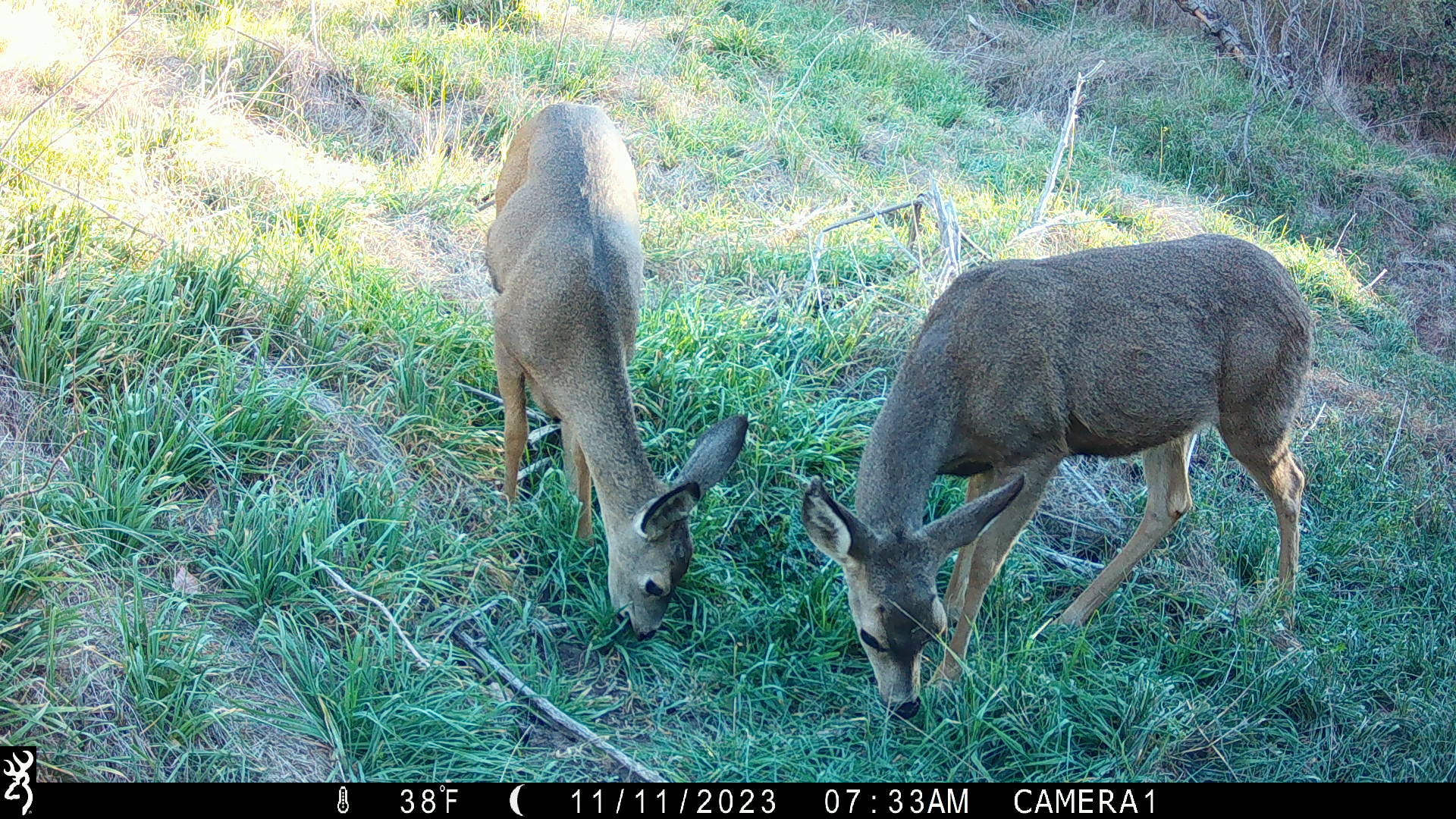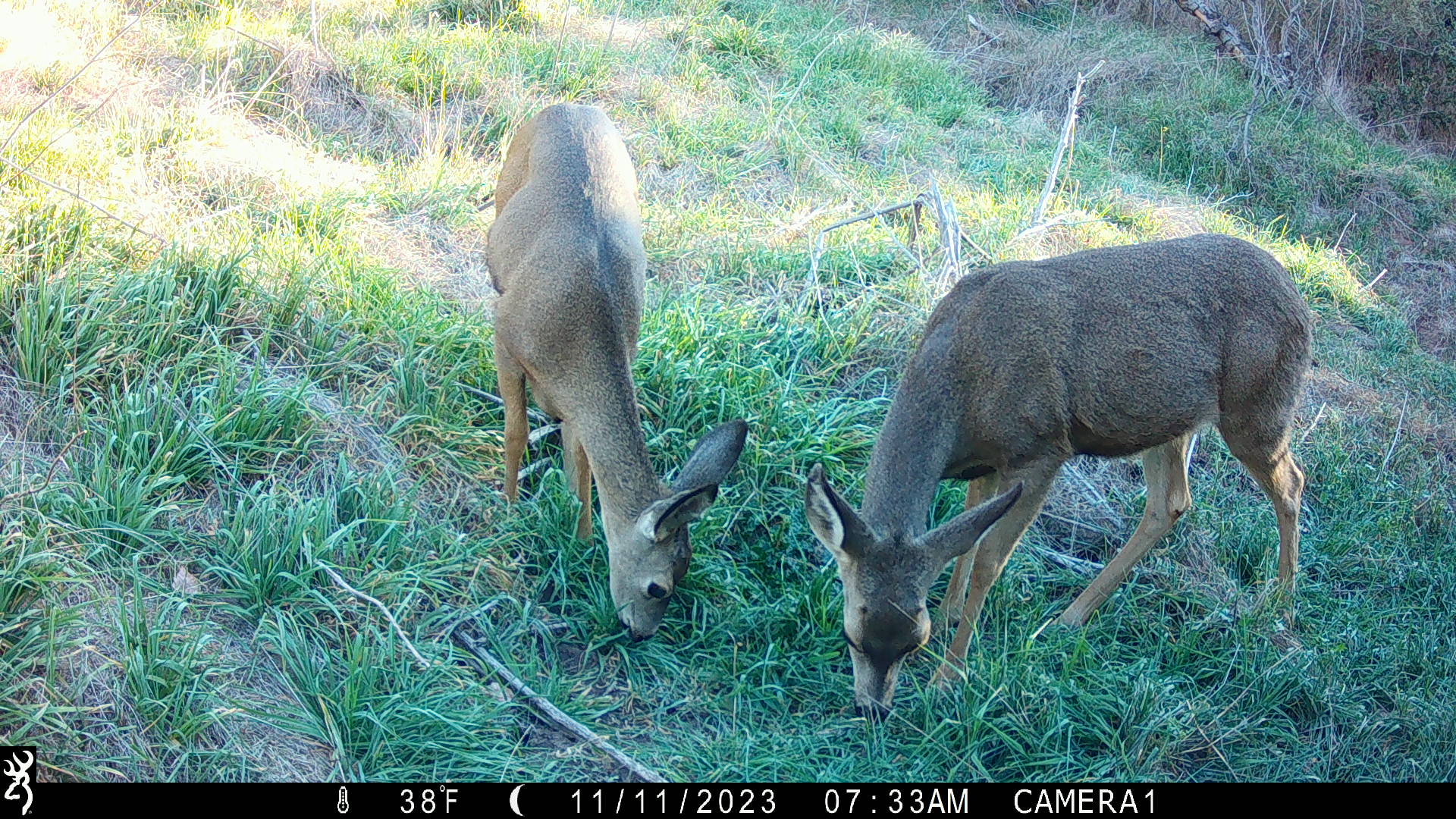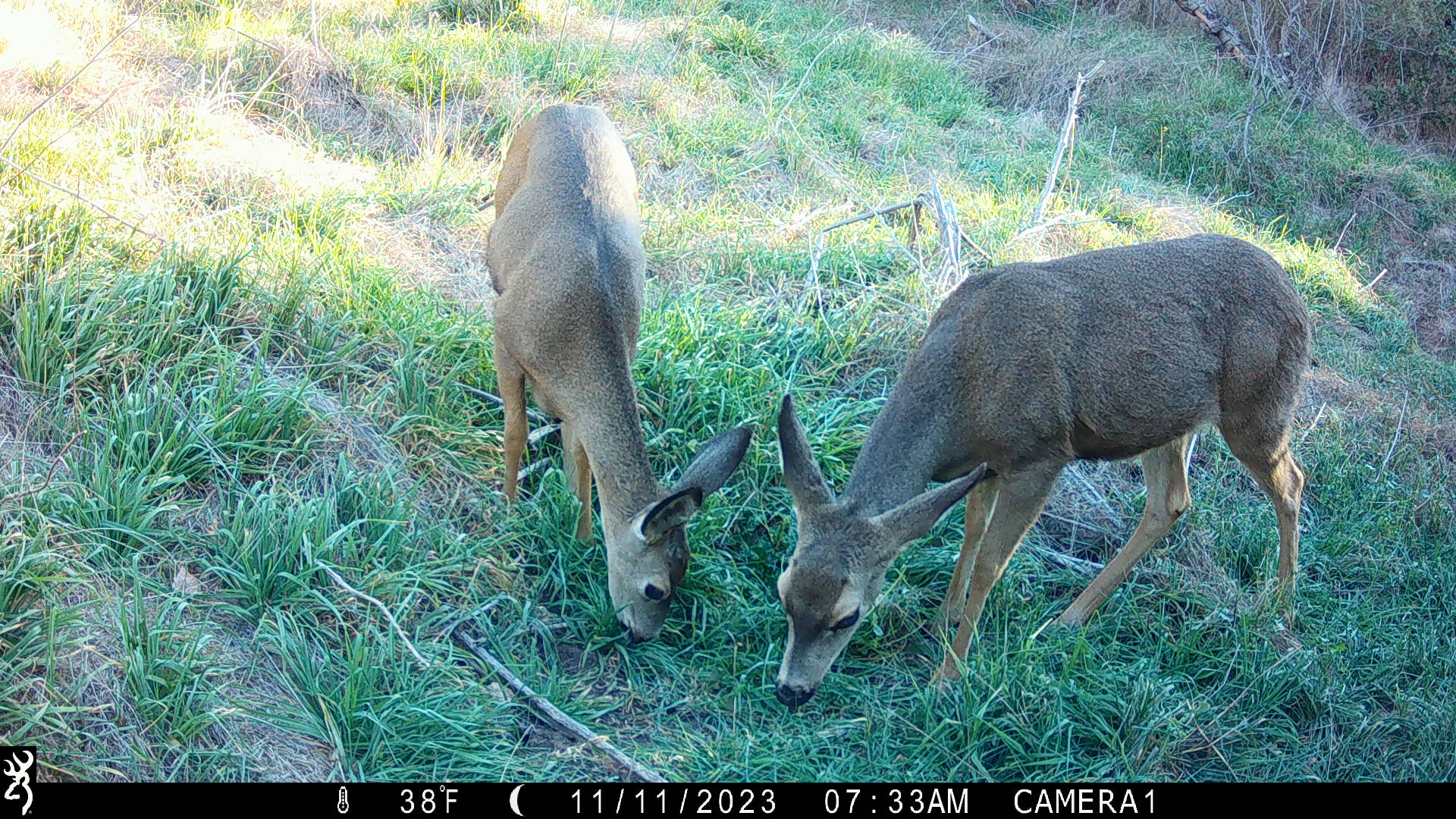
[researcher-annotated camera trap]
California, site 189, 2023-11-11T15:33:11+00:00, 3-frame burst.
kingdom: Animalia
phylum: Chordata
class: Mammalia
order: Artiodactyla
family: Cervidae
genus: Odocoileus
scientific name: Odocoileus hemionus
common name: mule deer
Mule deer (Odocoileus hemionus).